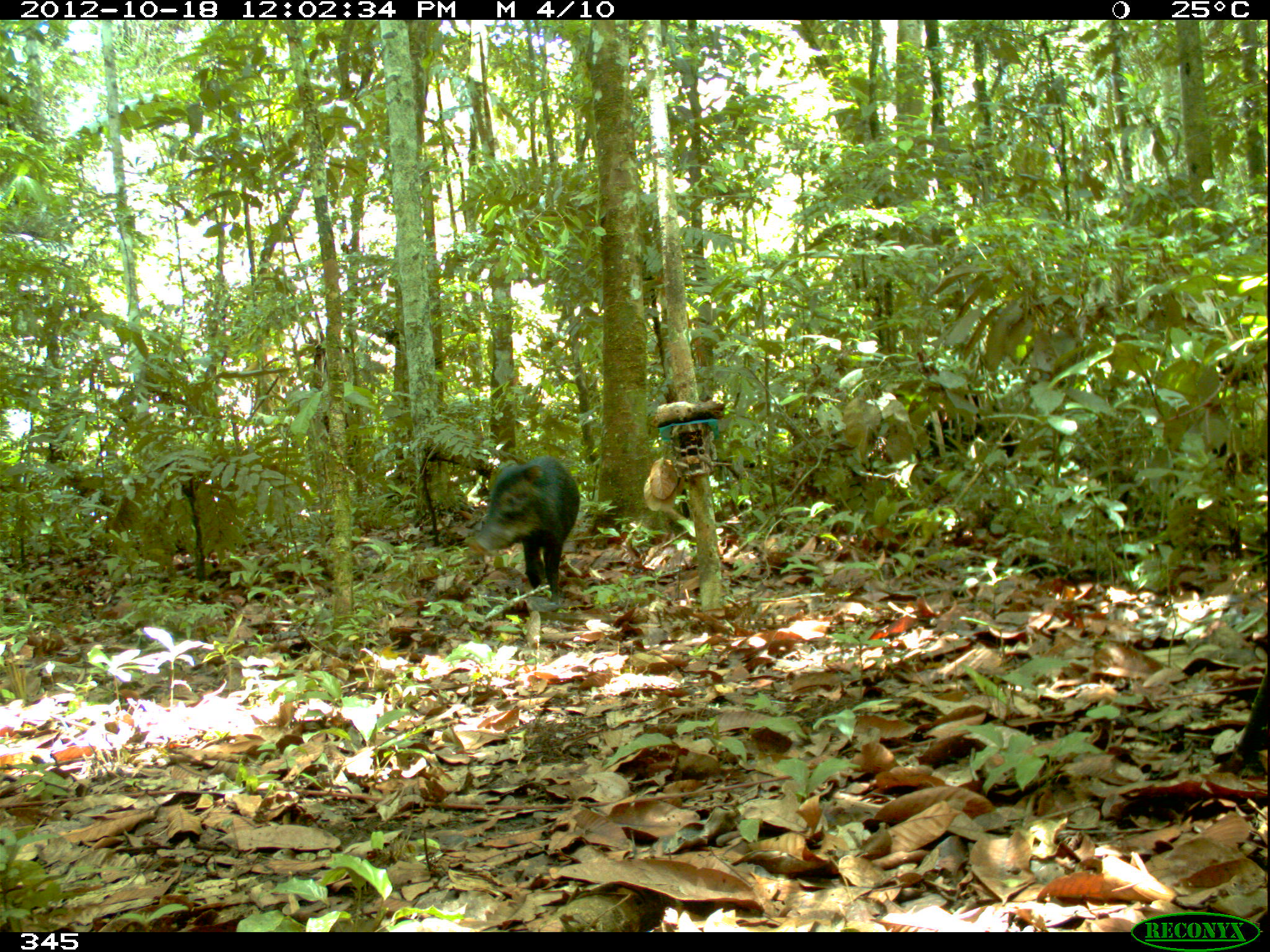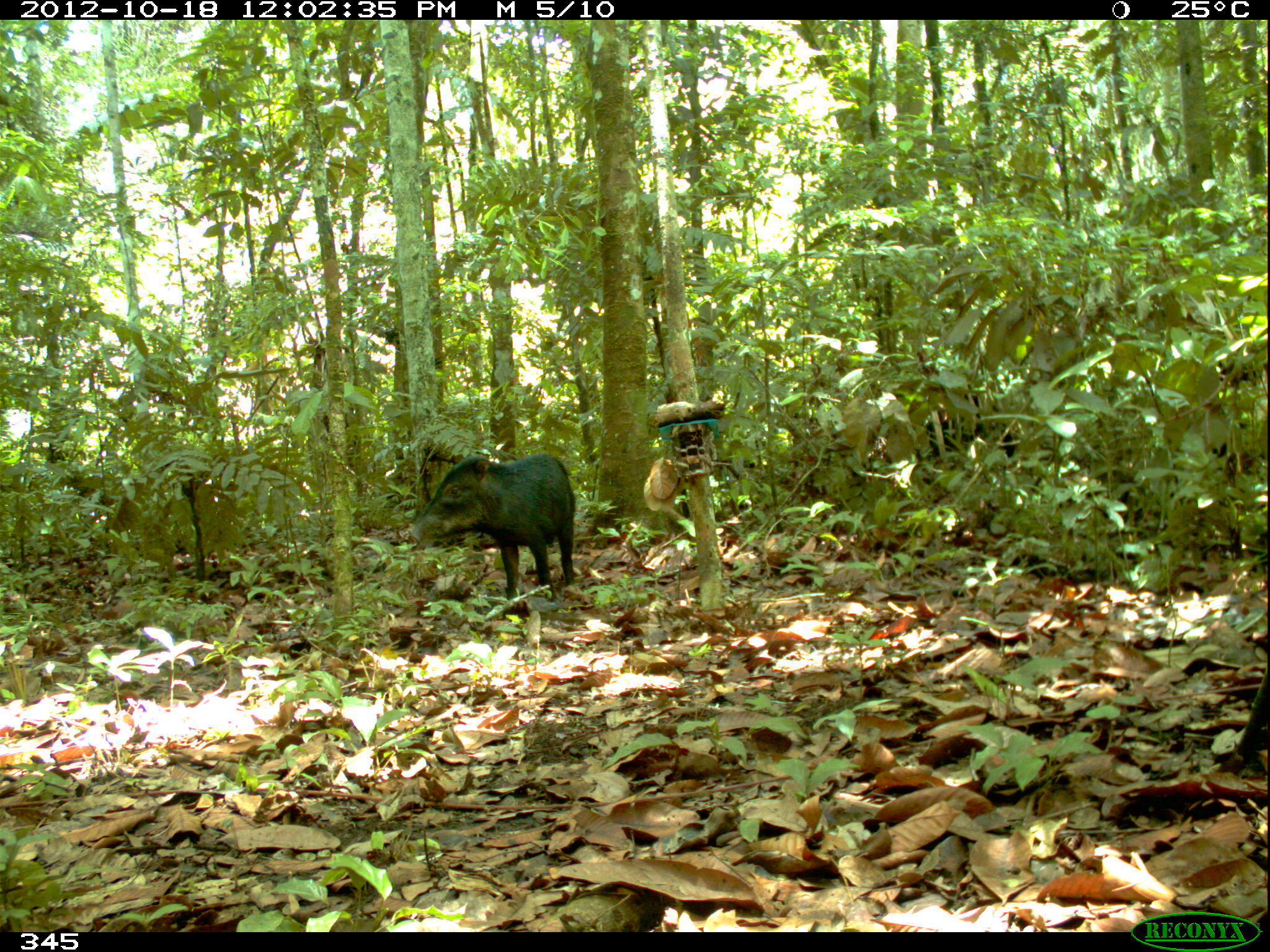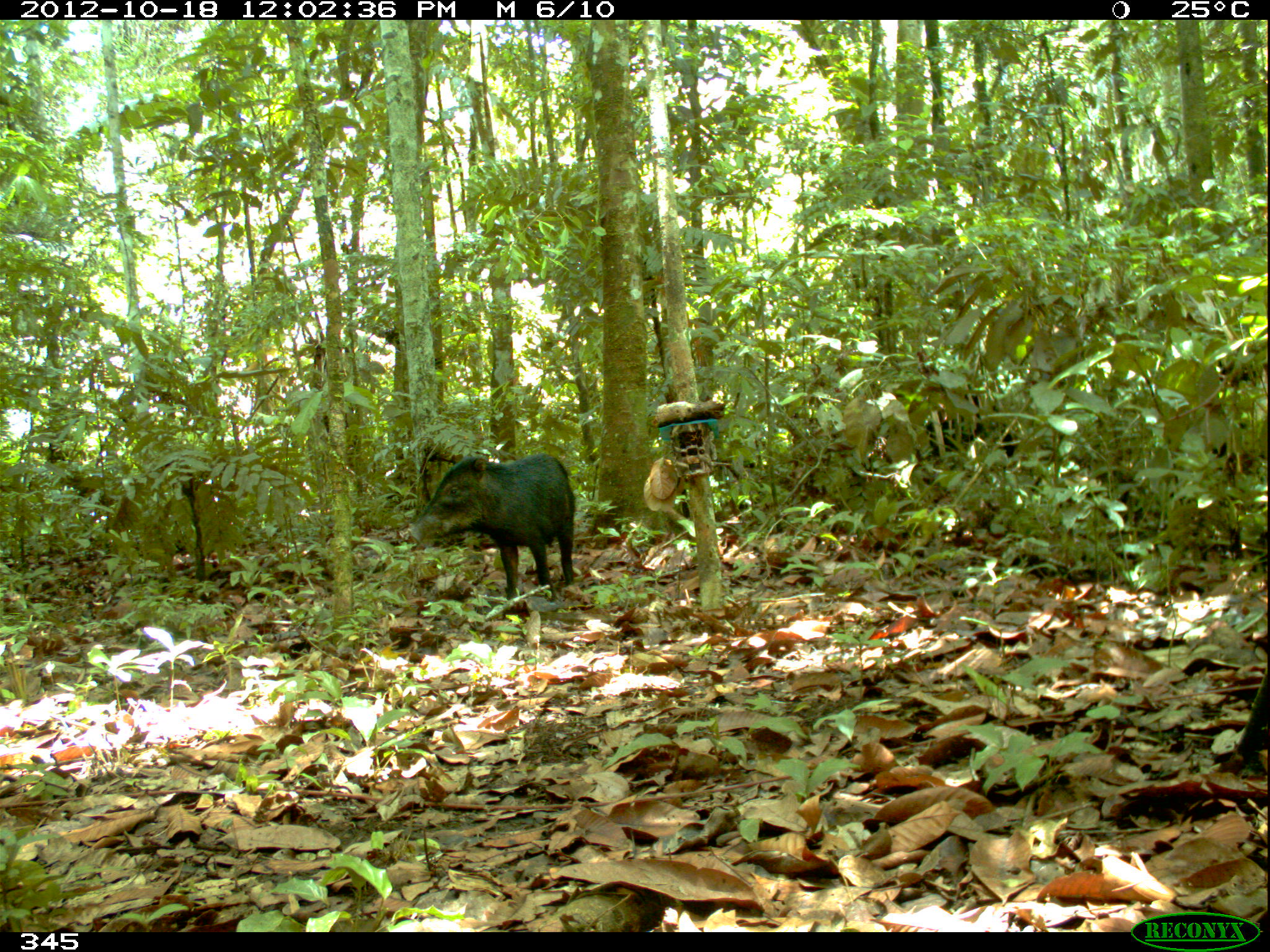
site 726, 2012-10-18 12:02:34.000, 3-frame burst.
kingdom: Animalia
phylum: Chordata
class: Mammalia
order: Artiodactyla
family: Tayassuidae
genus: Tayassu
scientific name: Tayassu pecari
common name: white-lipped peccary